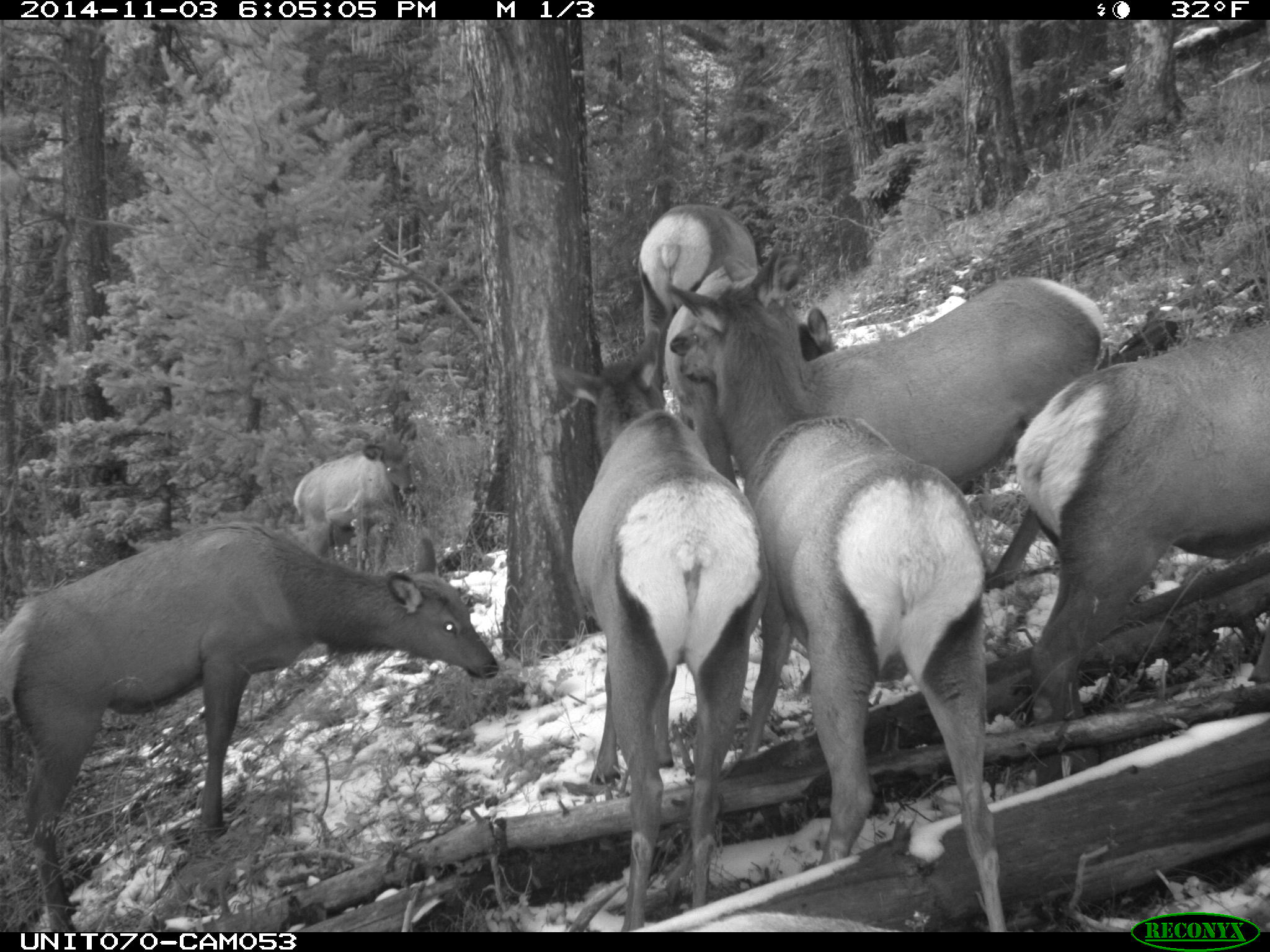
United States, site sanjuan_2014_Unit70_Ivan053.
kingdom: Animalia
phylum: Chordata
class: Mammalia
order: Artiodactyla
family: Cervidae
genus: Cervus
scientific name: Cervus elaphus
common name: red deer